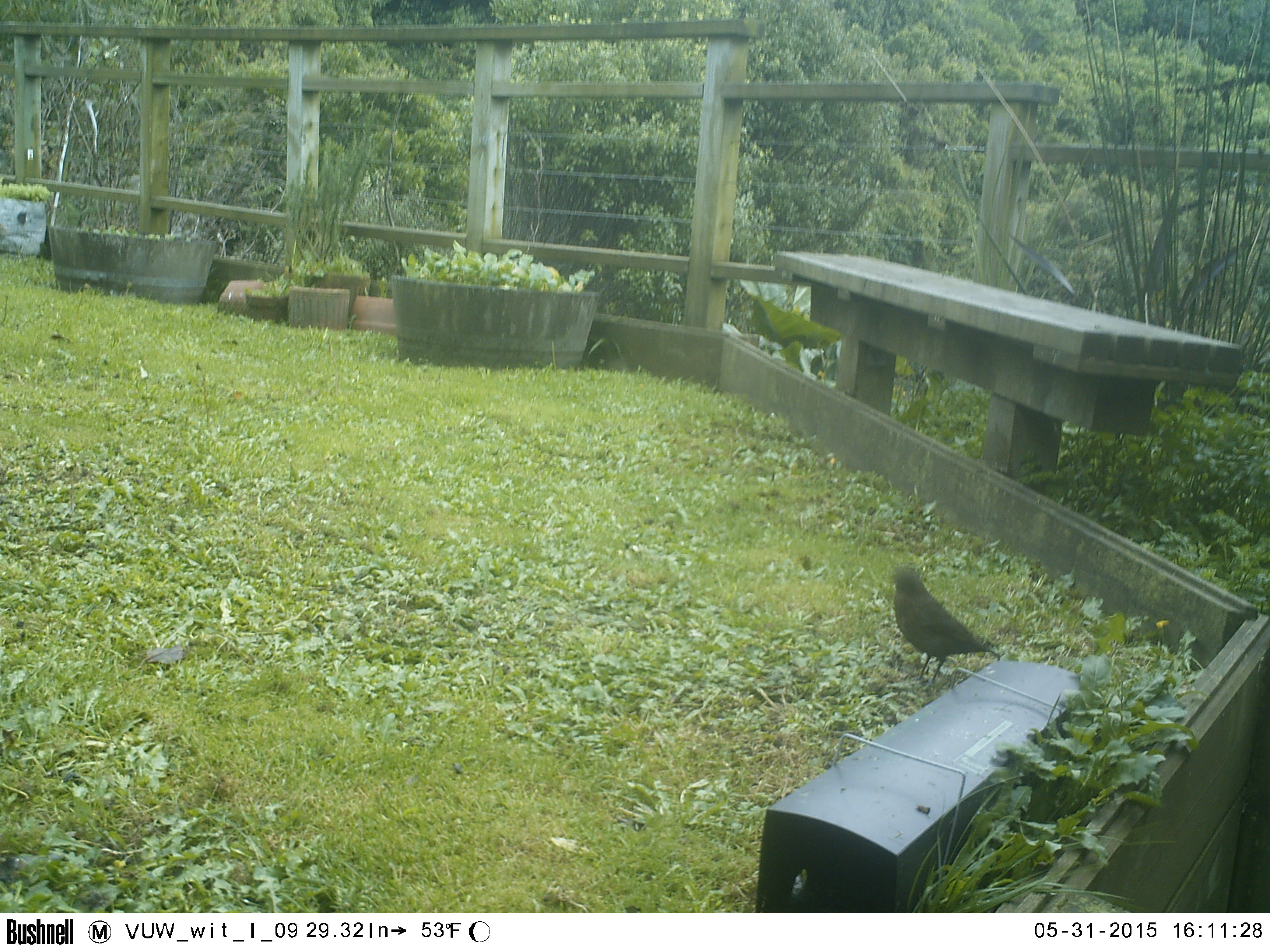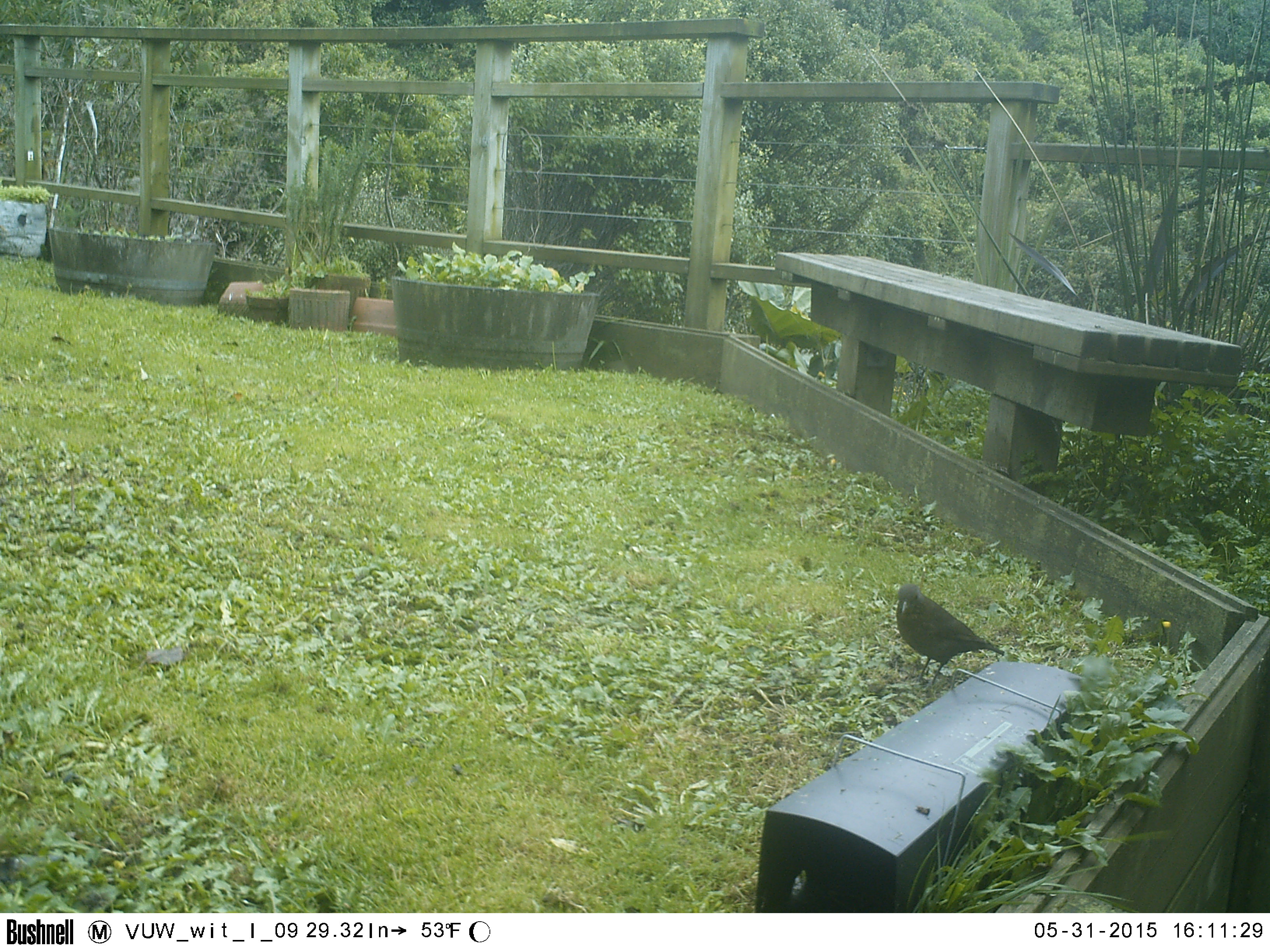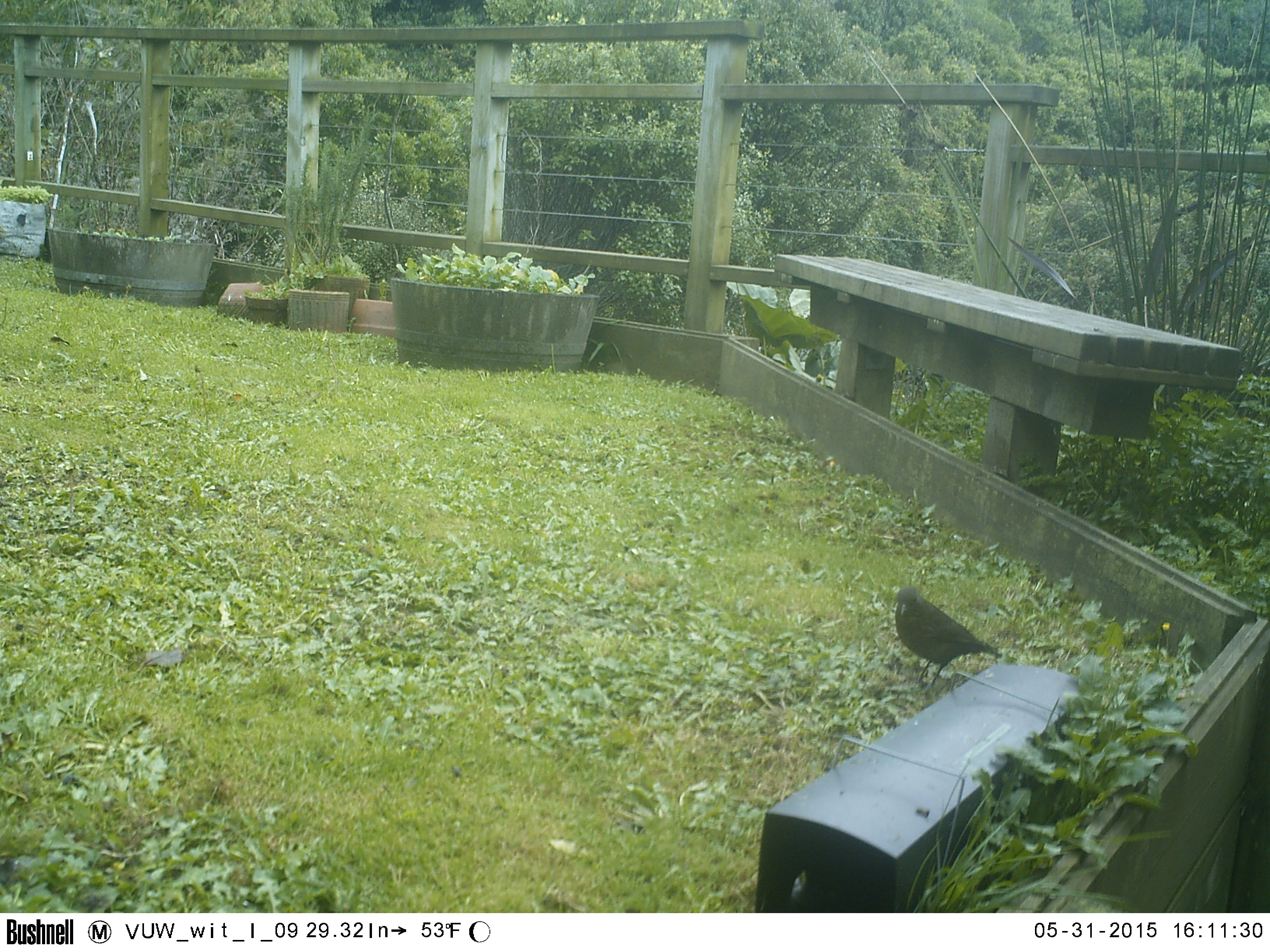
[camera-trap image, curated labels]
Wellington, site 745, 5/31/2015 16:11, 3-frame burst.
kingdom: Animalia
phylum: Chordata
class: Aves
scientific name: Aves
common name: bird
Bird (Aves).